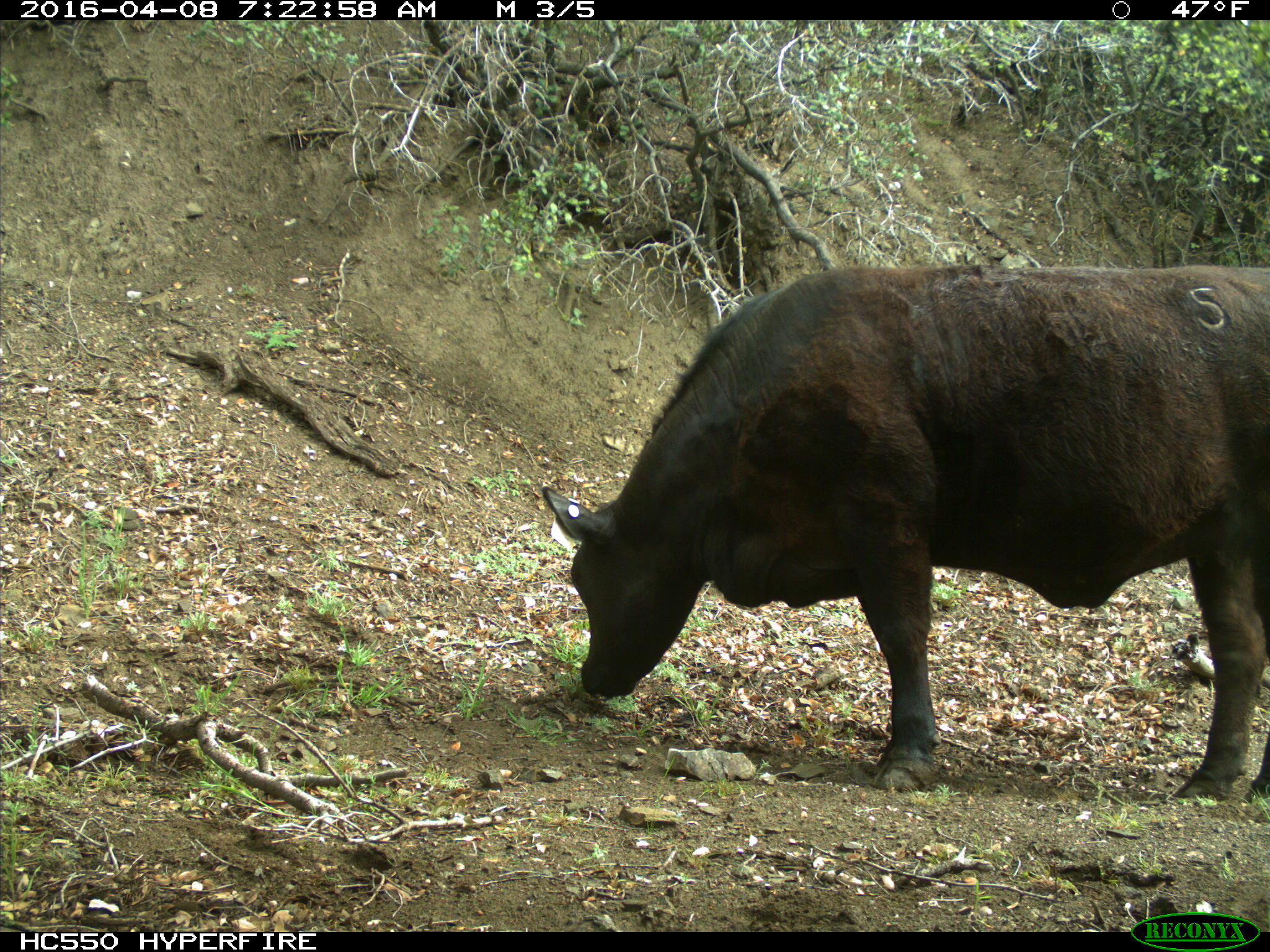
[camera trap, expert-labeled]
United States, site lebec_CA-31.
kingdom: Animalia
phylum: Chordata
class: Mammalia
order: Artiodactyla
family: Bovidae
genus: Bos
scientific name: Bos taurus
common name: domestic cow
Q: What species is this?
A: Bos taurus (domestic cow).